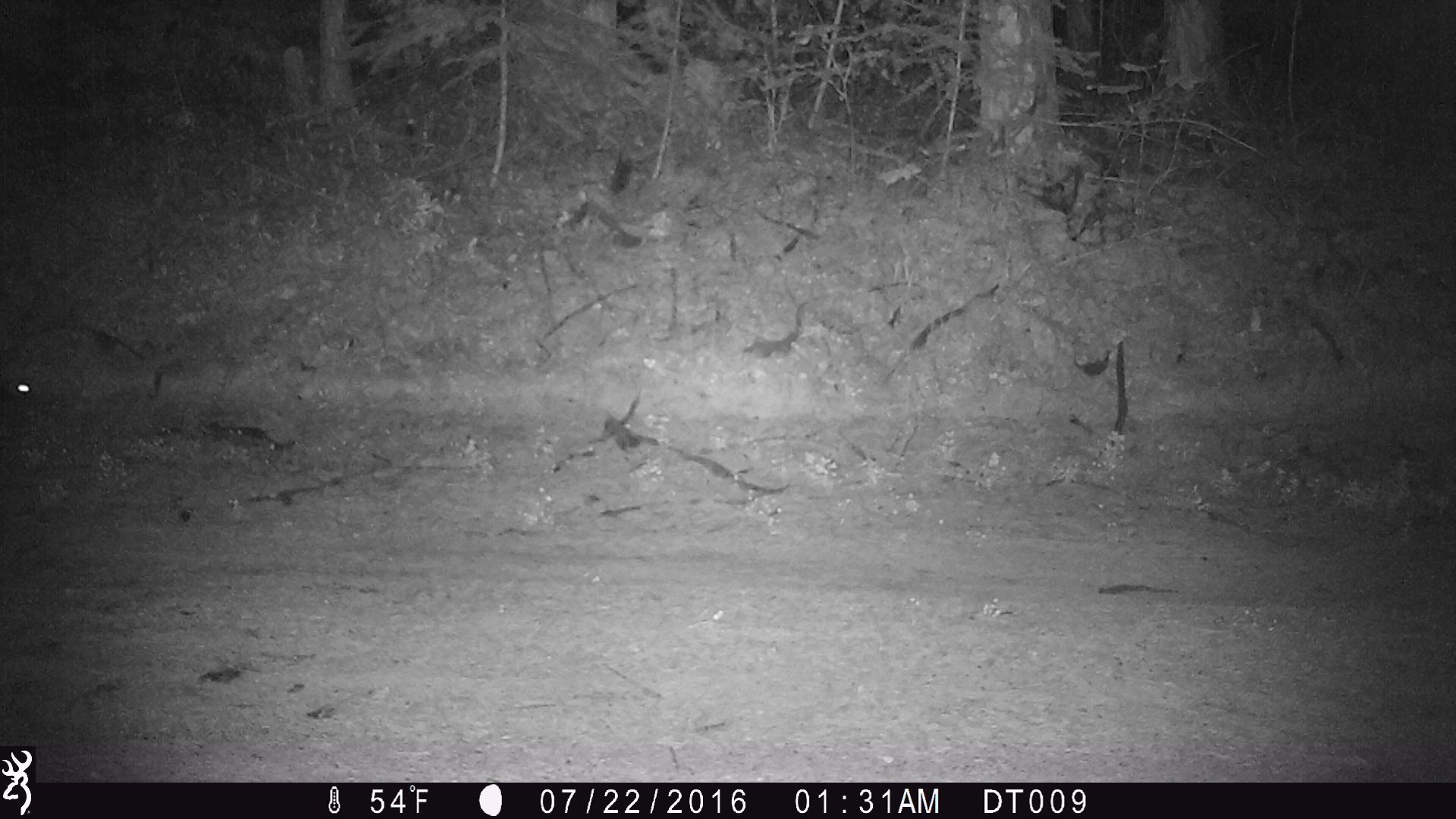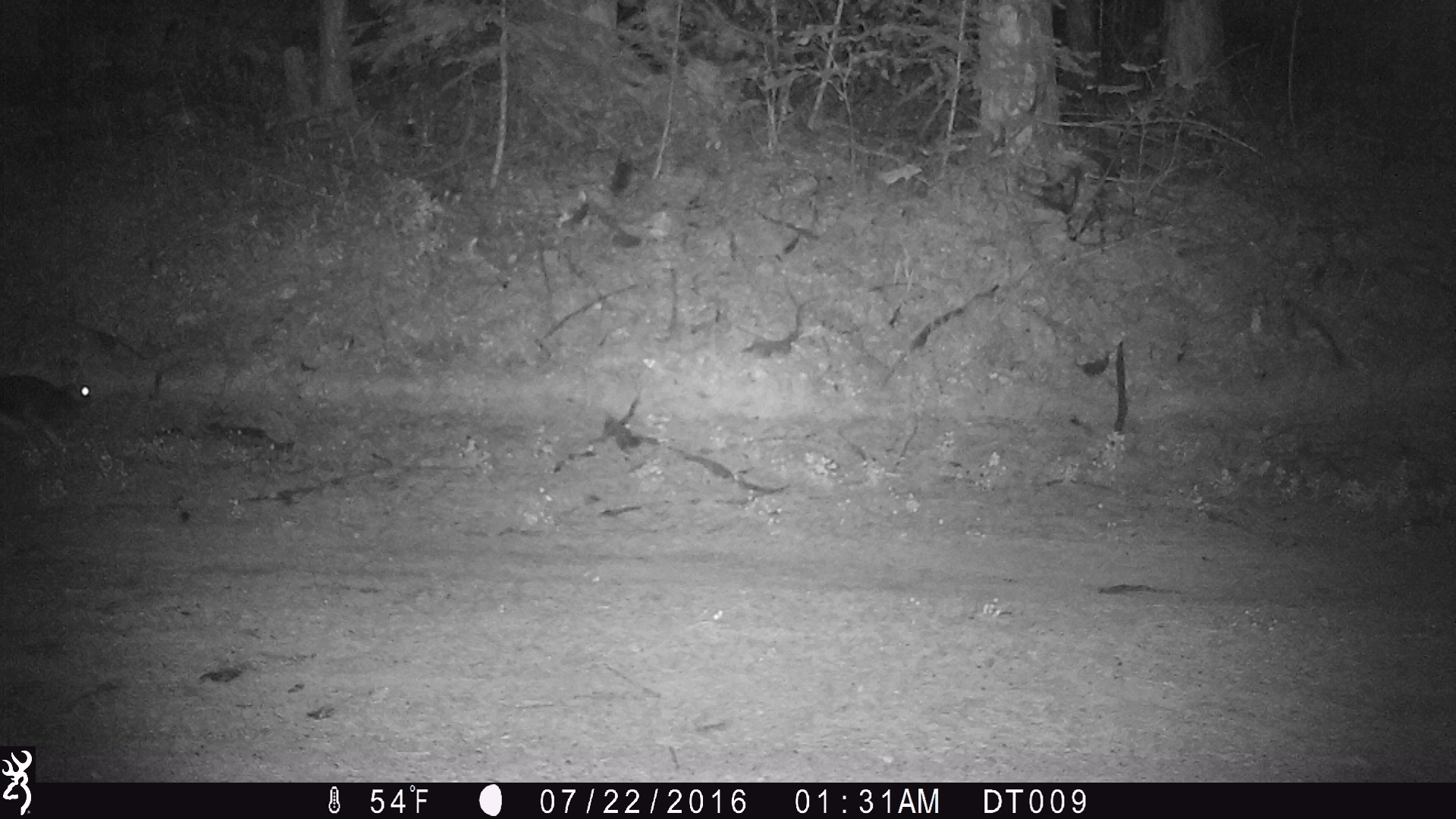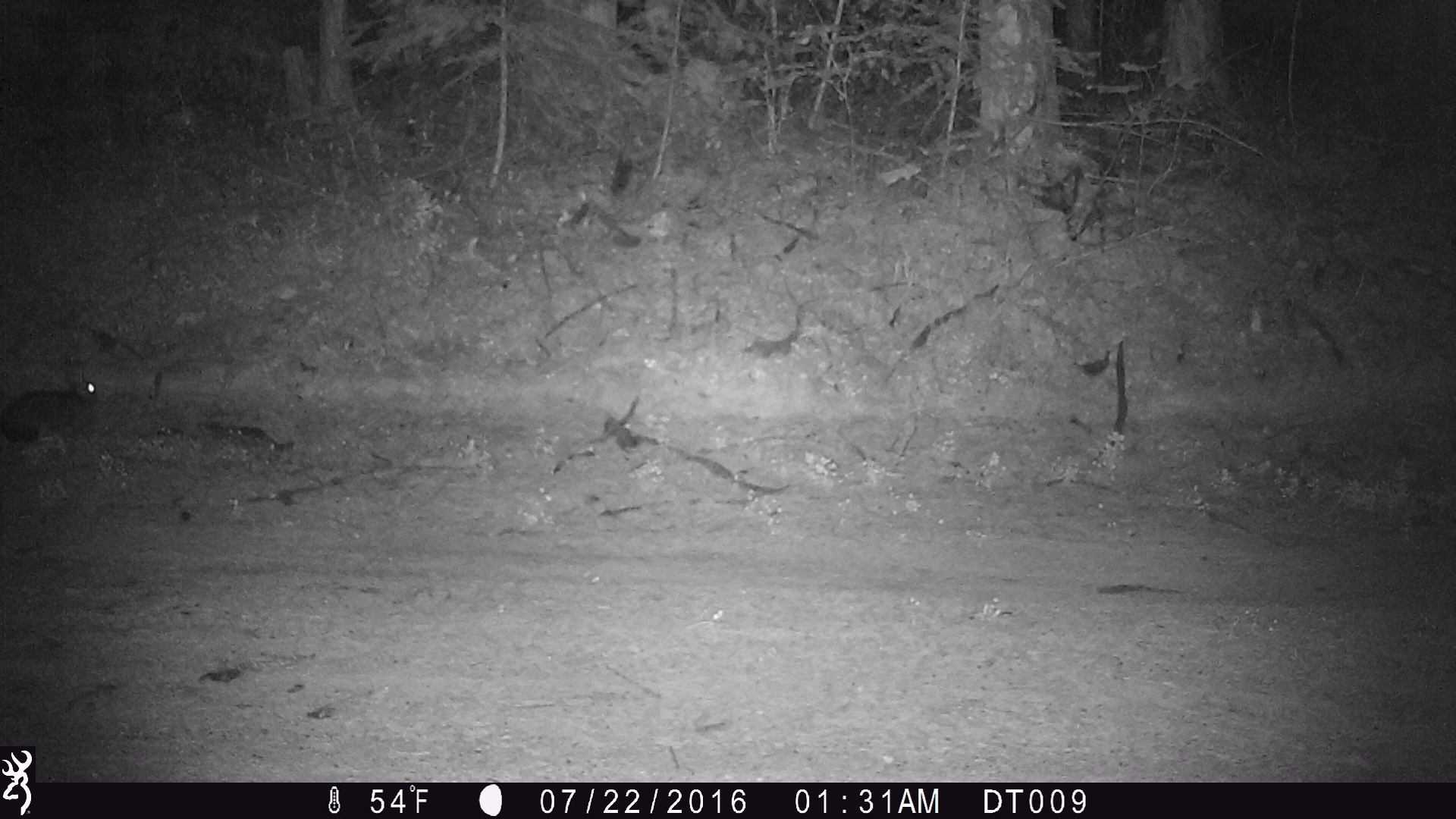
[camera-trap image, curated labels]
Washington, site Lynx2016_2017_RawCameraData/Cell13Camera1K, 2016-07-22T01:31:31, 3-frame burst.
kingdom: Animalia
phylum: Chordata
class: Mammalia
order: Lagomorpha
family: Leporidae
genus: Lepus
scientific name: Lepus americanus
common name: snowshoe hare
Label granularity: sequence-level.